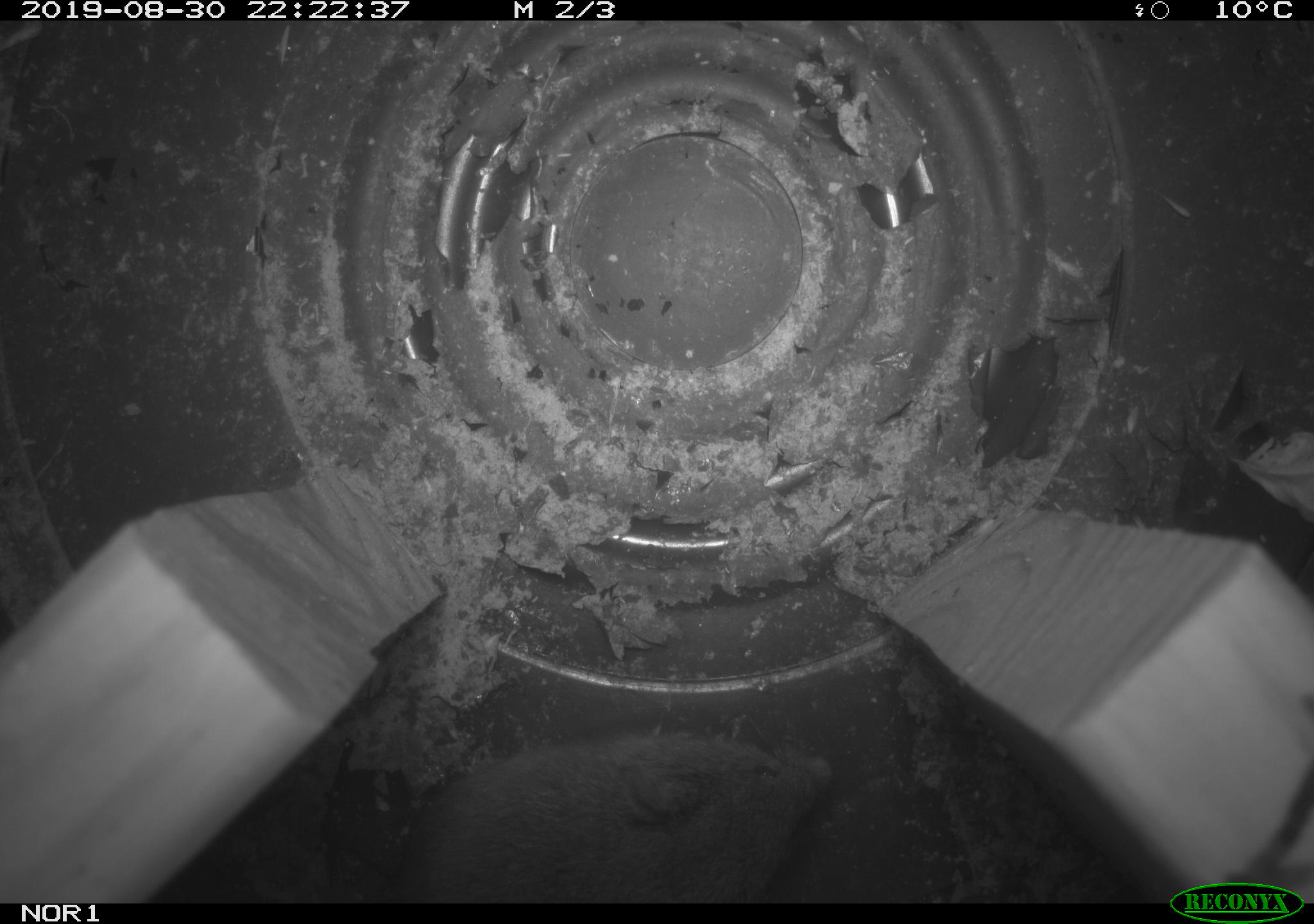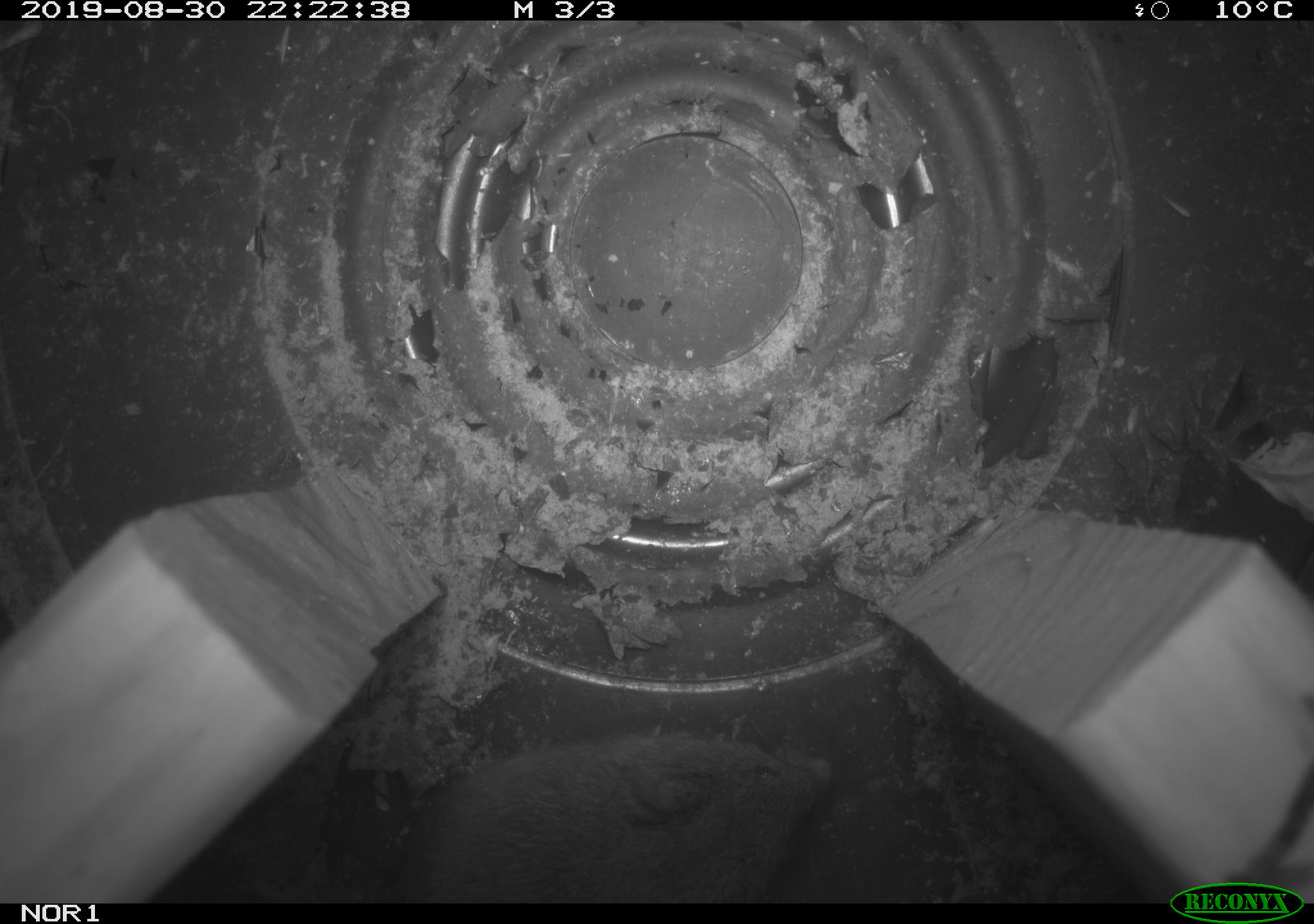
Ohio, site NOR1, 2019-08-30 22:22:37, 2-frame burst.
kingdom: Animalia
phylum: Chordata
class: Mammalia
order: Rodentia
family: Cricetidae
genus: Microtus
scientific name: Microtus pennsylvanicus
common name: meadow vole